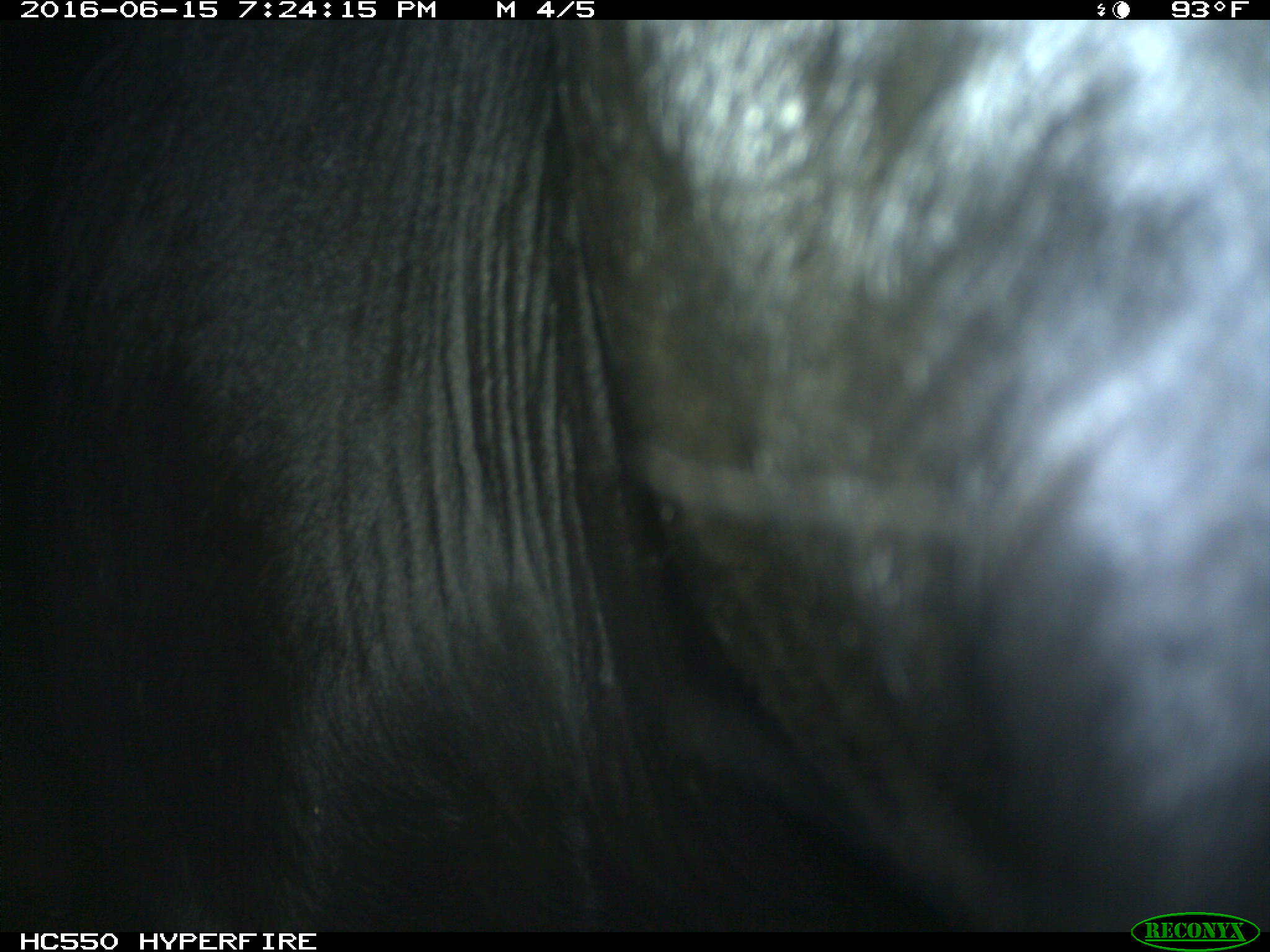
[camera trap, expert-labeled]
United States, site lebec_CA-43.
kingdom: Animalia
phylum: Chordata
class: Mammalia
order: Artiodactyla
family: Bovidae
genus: Bos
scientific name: Bos taurus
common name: domestic cow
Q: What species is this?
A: Bos taurus (domestic cow).